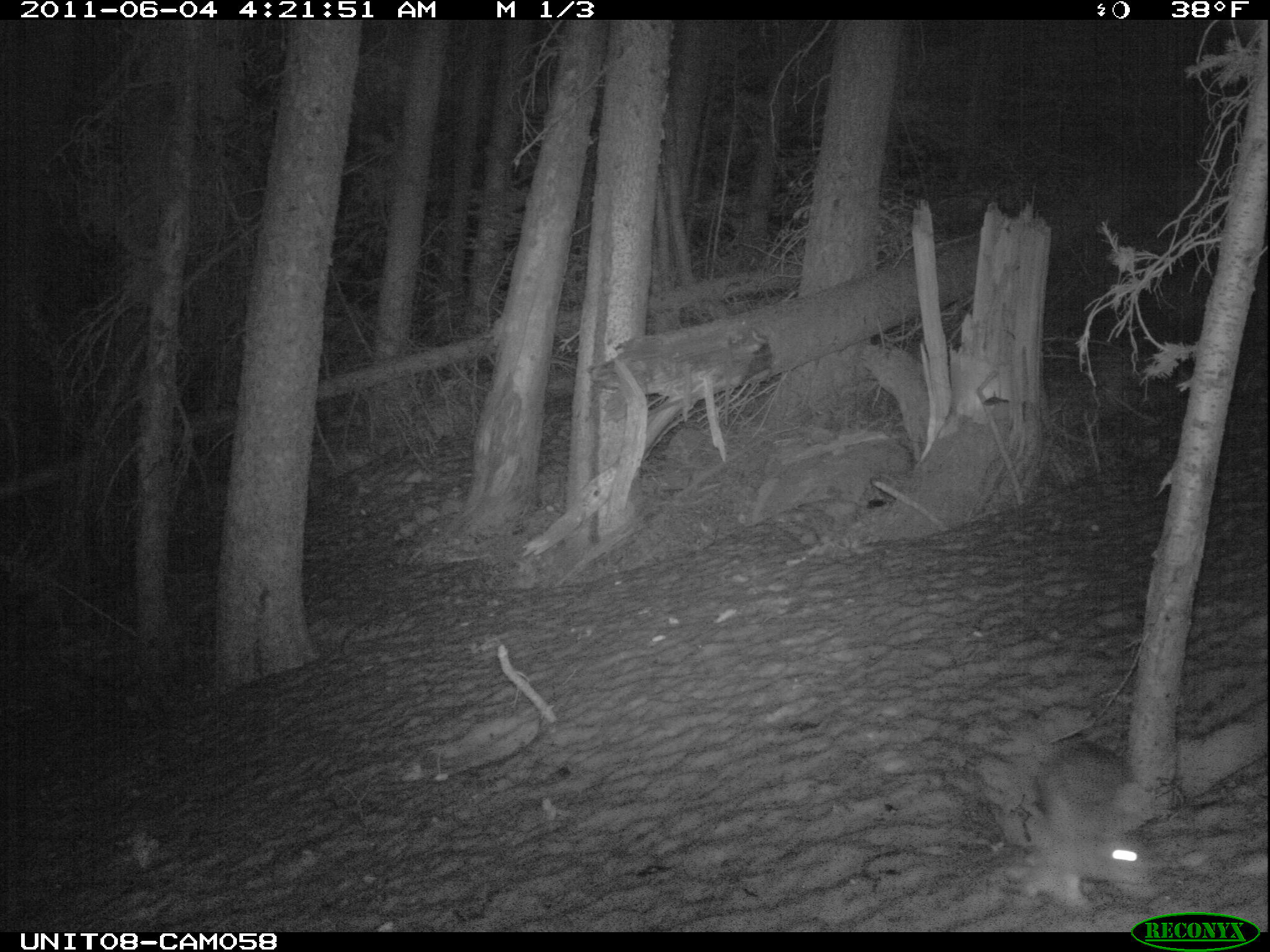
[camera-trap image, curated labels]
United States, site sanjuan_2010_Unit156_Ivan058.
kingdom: Animalia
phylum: Chordata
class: Mammalia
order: Lagomorpha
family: Leporidae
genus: Lepus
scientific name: Lepus americanus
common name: snowshoe hare